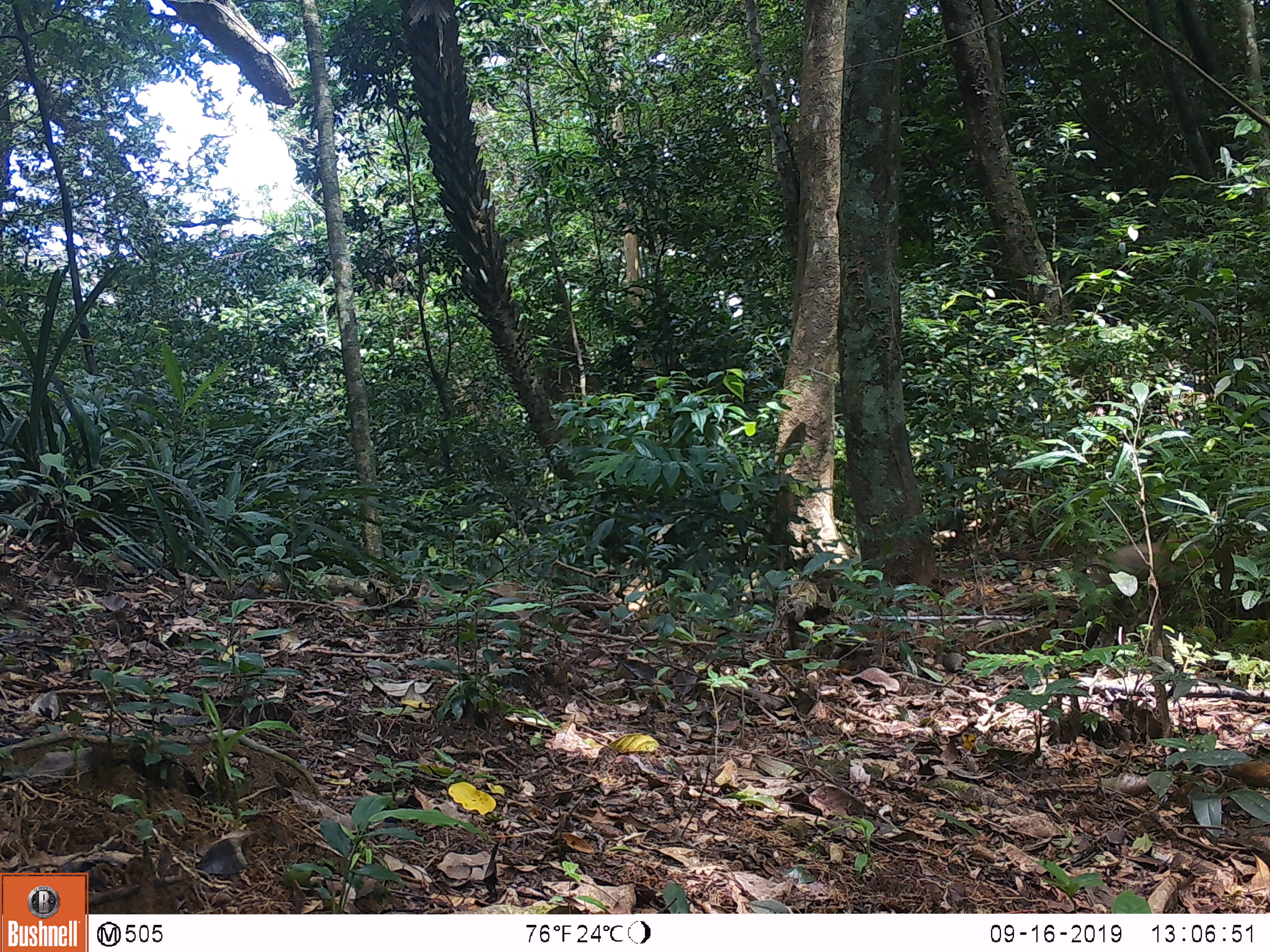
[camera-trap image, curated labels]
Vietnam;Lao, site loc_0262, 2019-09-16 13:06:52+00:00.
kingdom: Animalia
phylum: Chordata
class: Mammalia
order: Primates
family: Cercopithecidae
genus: Macaca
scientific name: Macaca nemestrina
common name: pig-tailed macaque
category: pig tailed macaque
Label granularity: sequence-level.